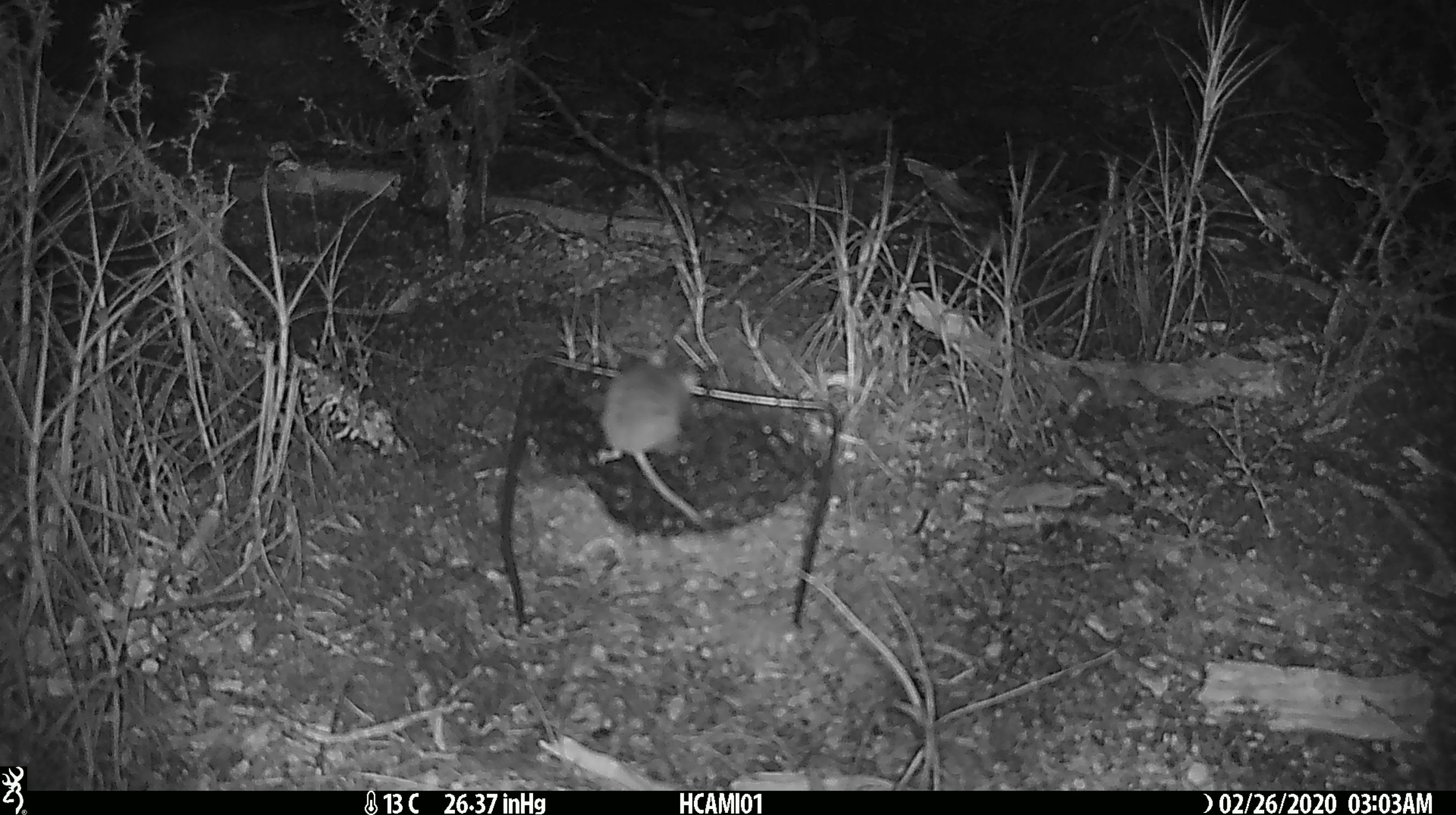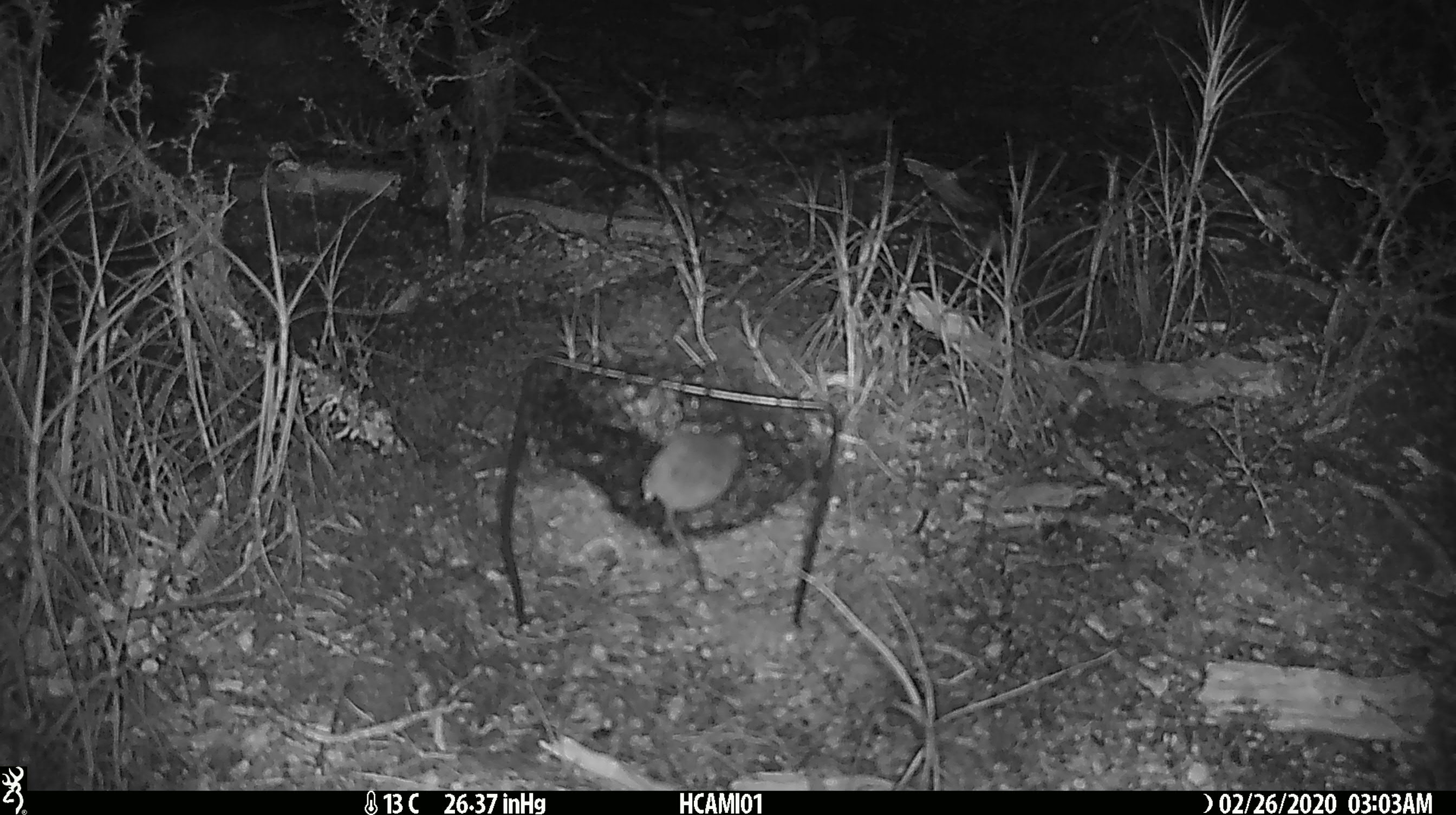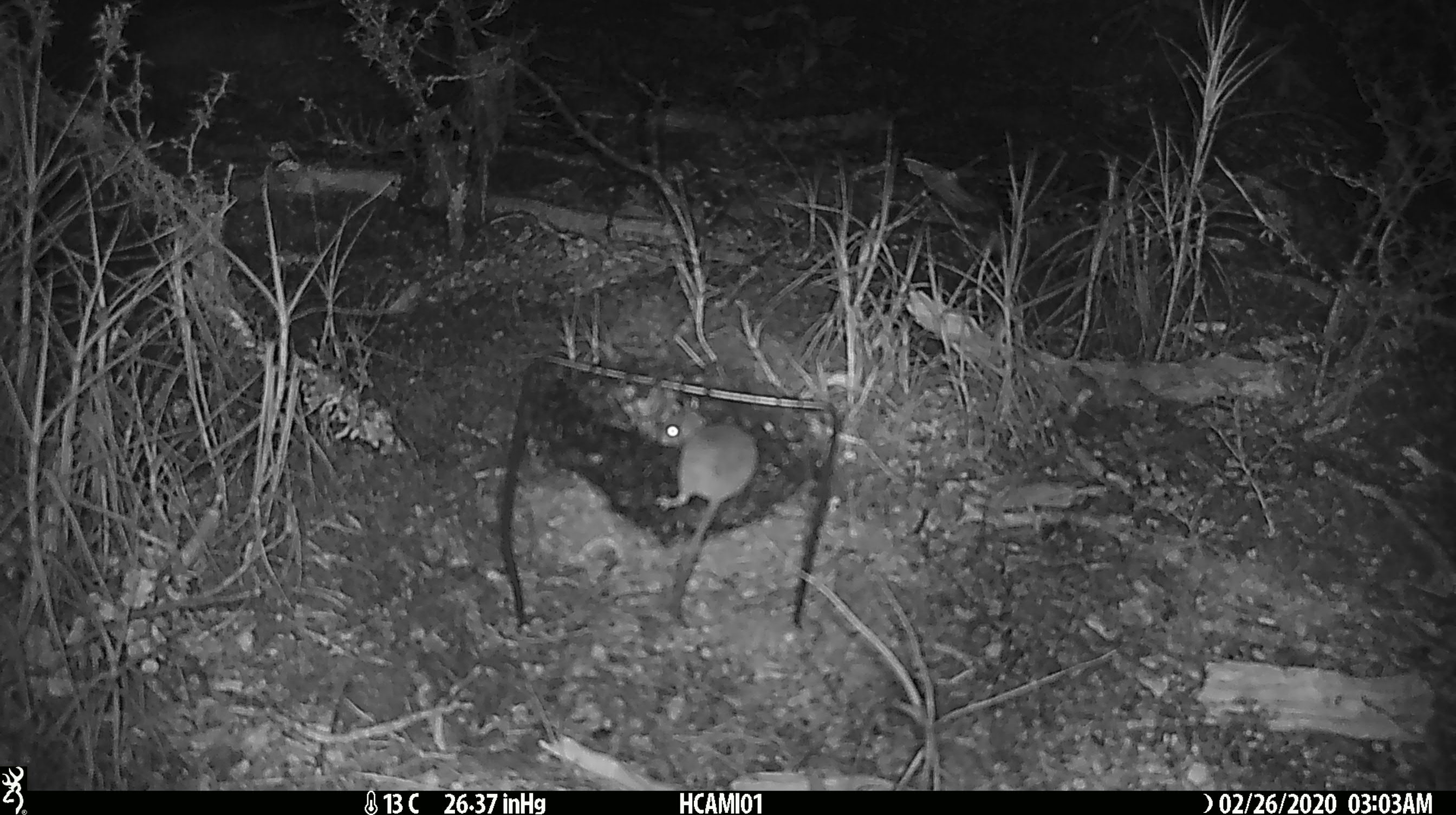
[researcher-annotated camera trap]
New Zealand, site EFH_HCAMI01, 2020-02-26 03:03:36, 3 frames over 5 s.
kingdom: Animalia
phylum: Chordata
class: Mammalia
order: Rodentia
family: Muridae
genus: Mus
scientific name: Mus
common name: mouse